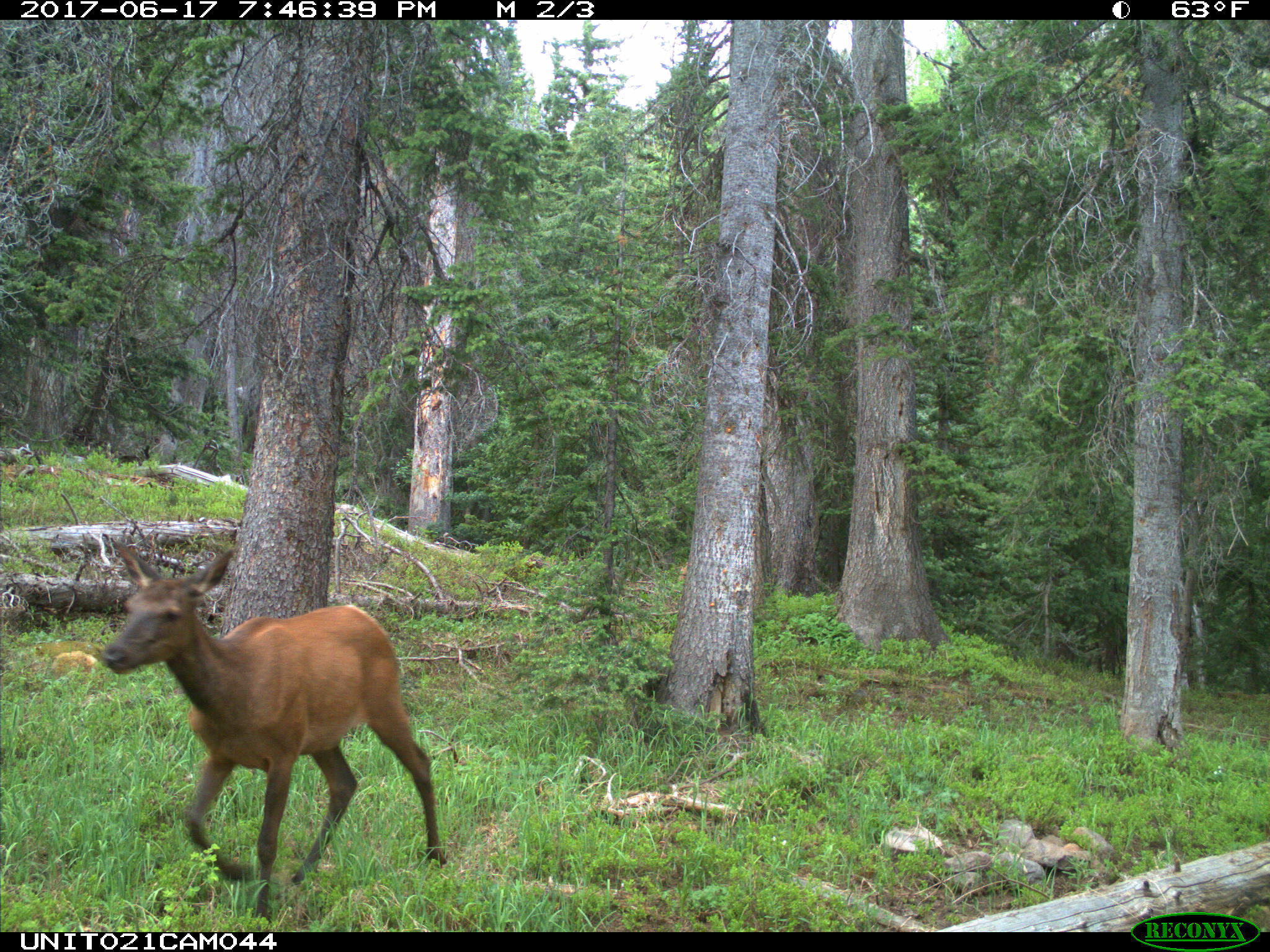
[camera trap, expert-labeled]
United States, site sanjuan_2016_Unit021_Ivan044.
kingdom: Animalia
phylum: Chordata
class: Mammalia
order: Artiodactyla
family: Cervidae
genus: Cervus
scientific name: Cervus elaphus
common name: red deer